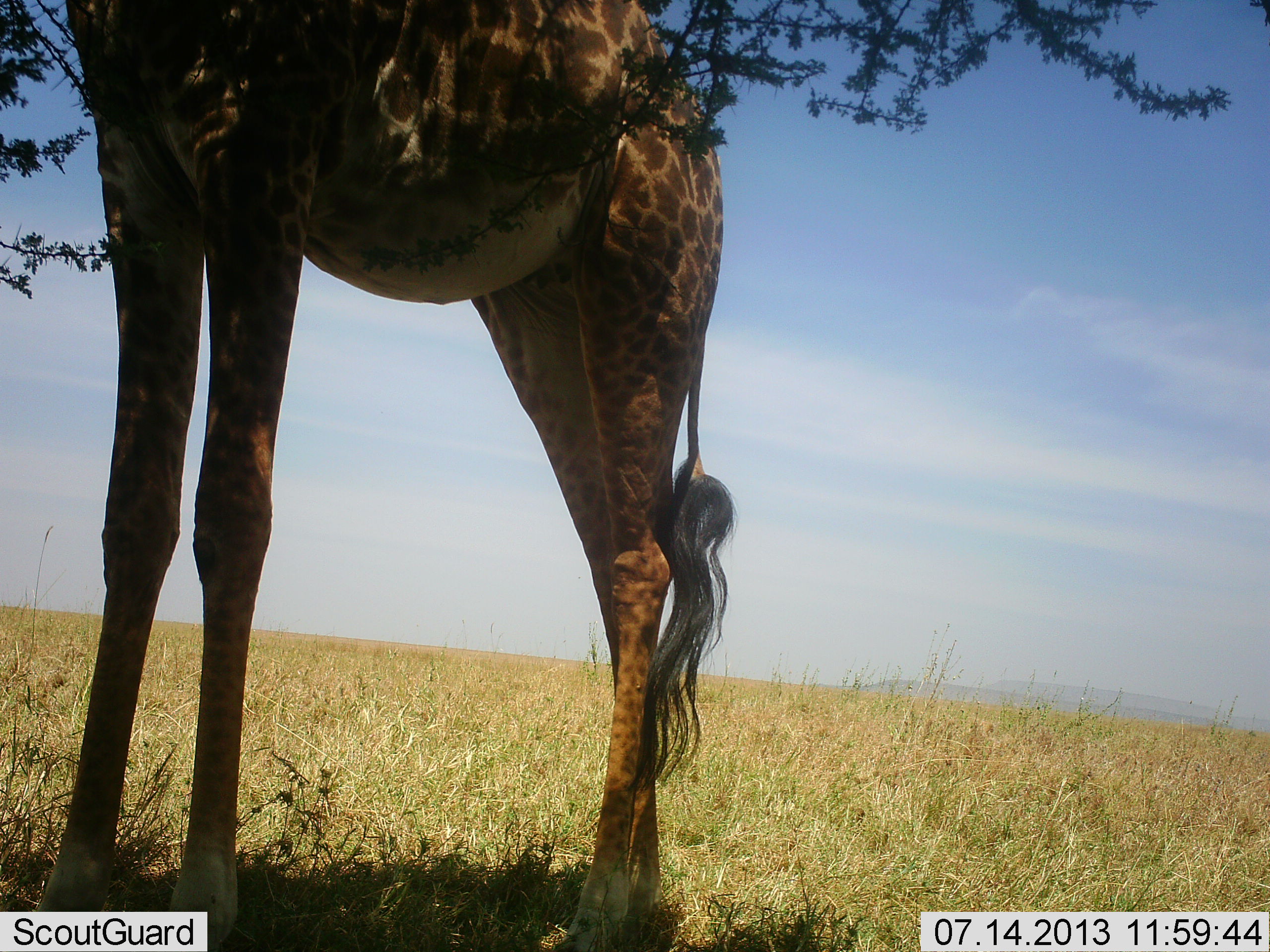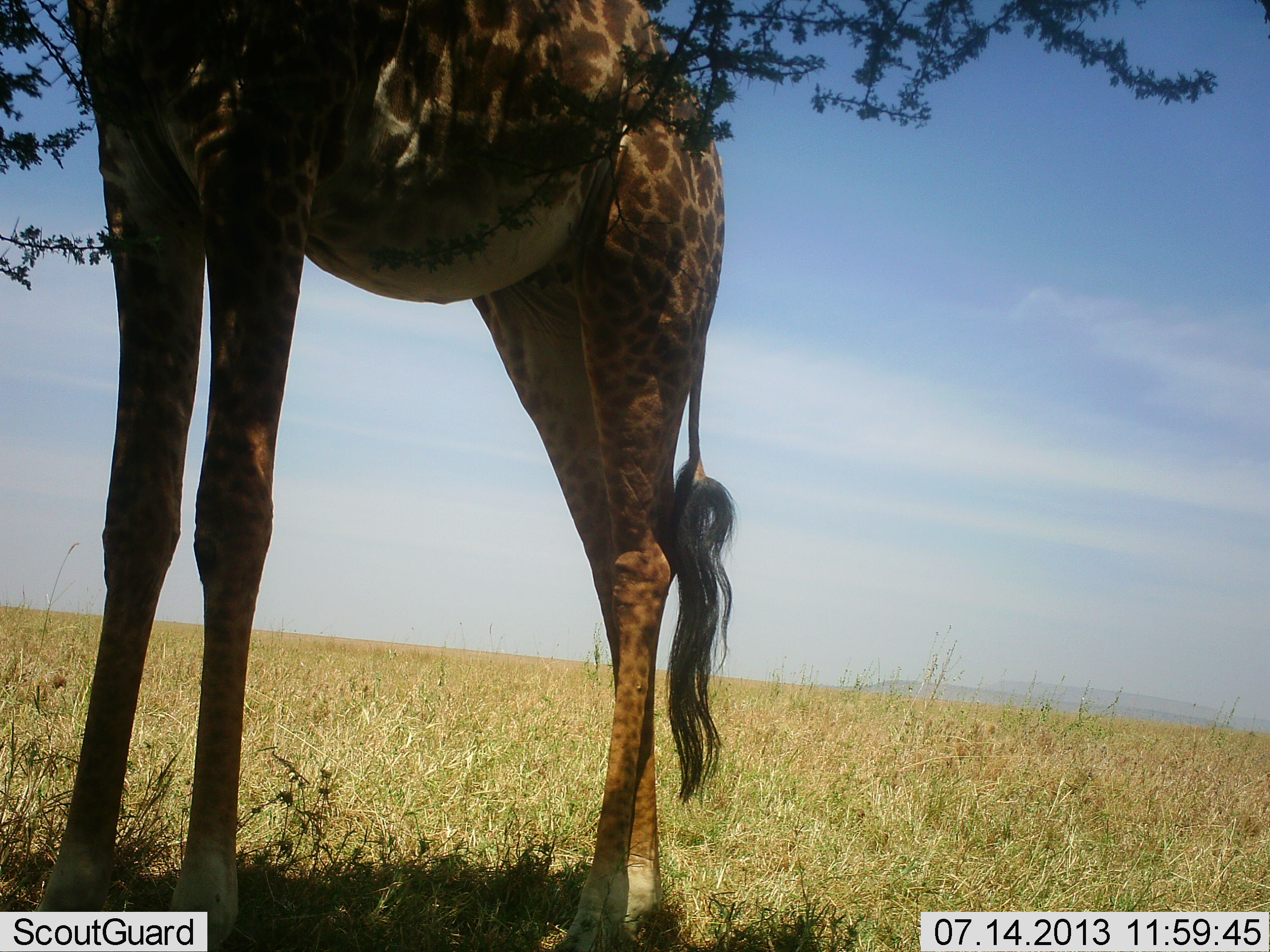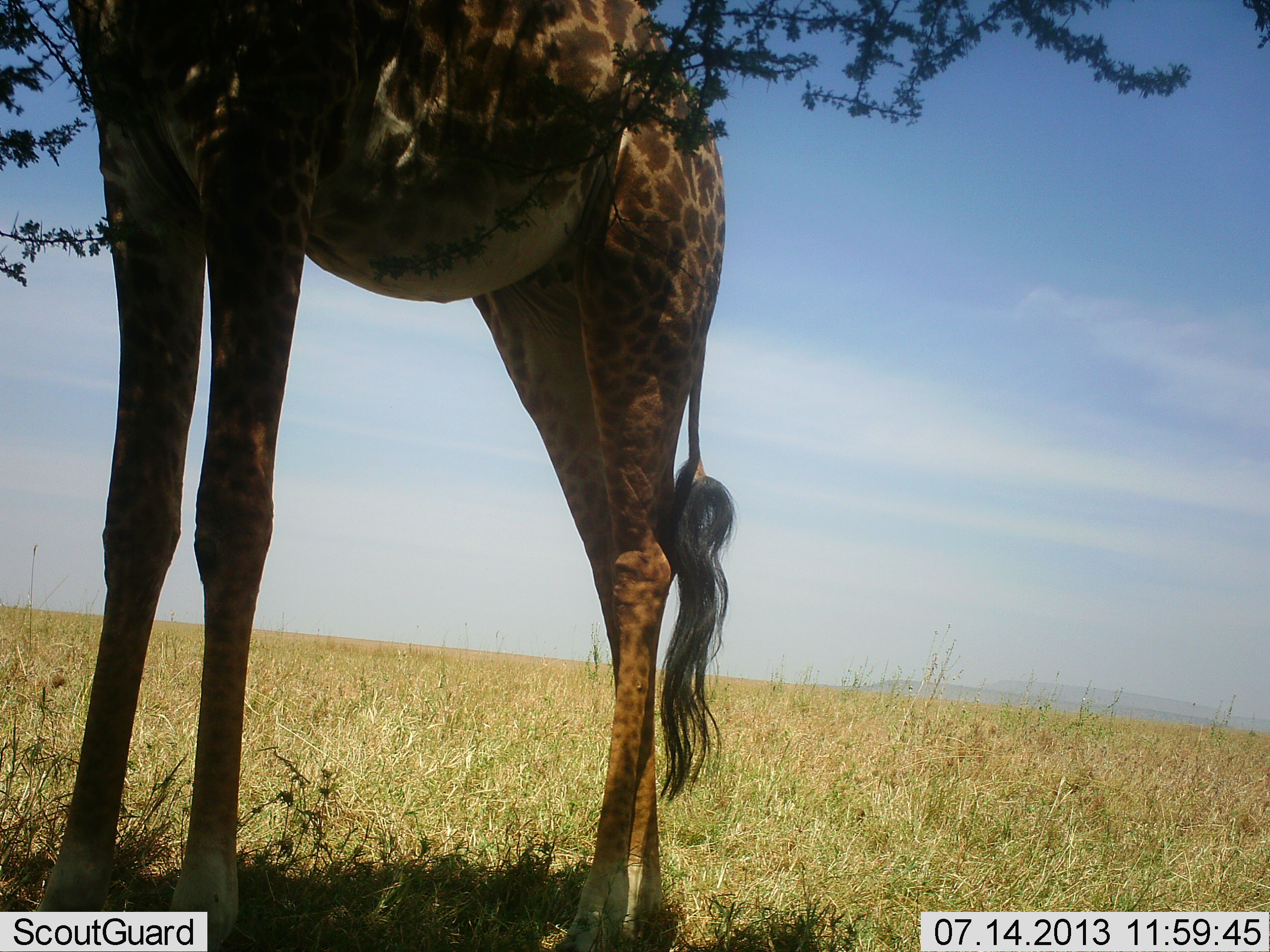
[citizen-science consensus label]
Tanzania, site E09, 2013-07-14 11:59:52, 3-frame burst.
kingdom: Animalia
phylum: Chordata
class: Mammalia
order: Artiodactyla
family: Giraffidae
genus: Giraffa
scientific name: Giraffa camelopardalis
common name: giraffe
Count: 1.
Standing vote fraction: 70%.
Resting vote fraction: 0%.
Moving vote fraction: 0%.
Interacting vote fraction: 0%.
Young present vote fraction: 0%.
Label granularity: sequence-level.